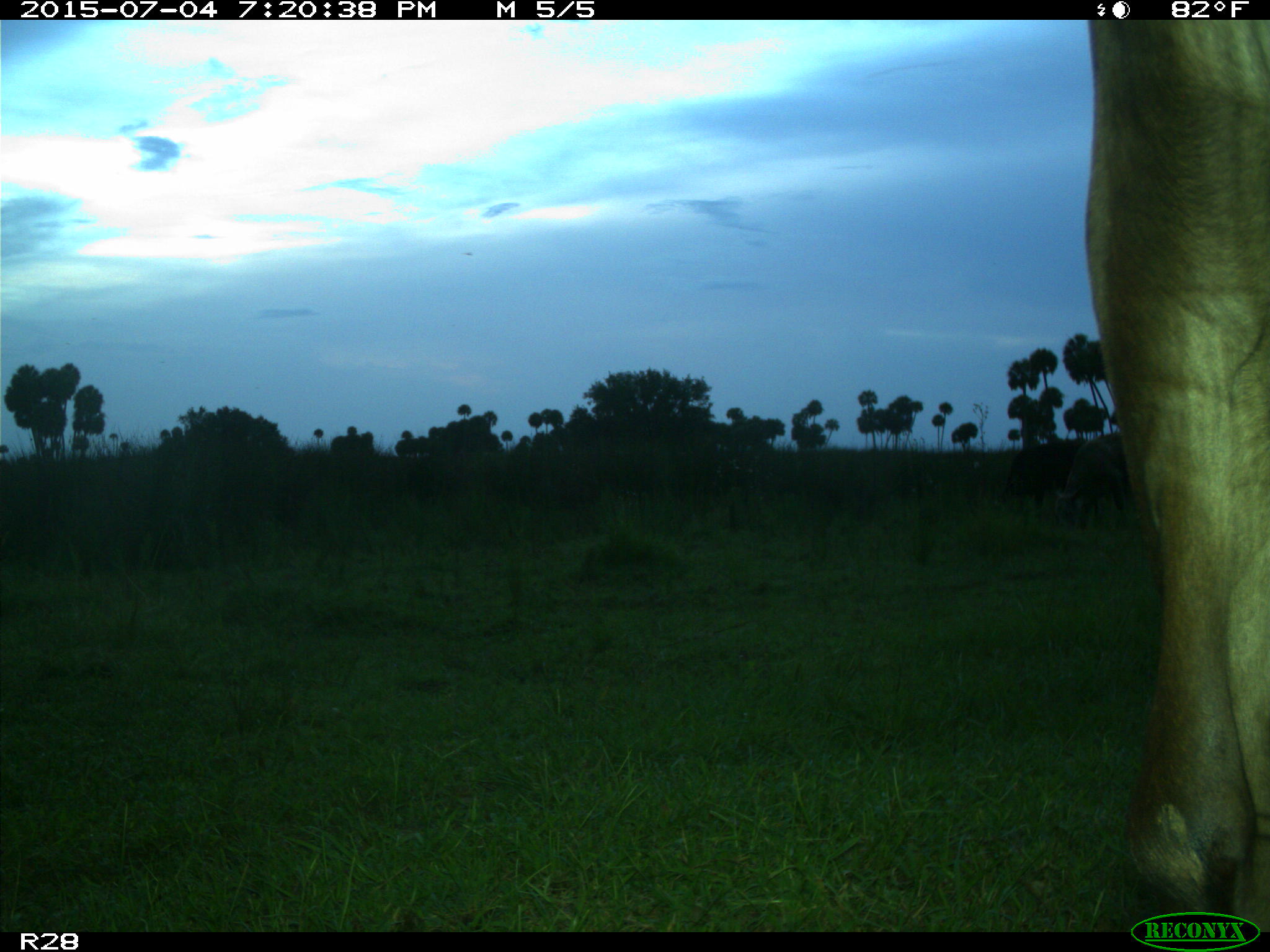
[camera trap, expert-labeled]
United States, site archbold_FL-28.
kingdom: Animalia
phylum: Chordata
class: Mammalia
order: Artiodactyla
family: Bovidae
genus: Bos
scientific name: Bos taurus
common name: domestic cow